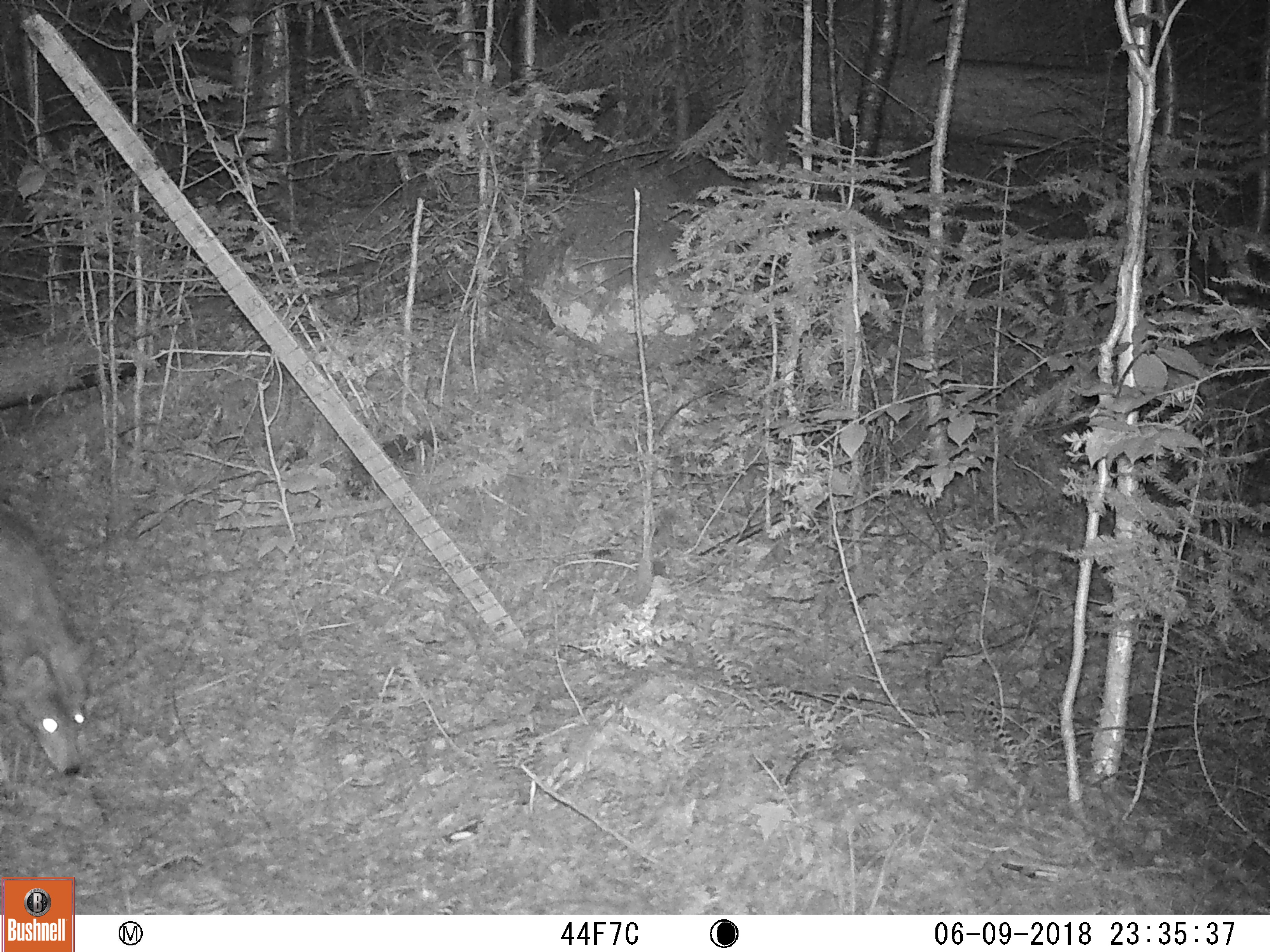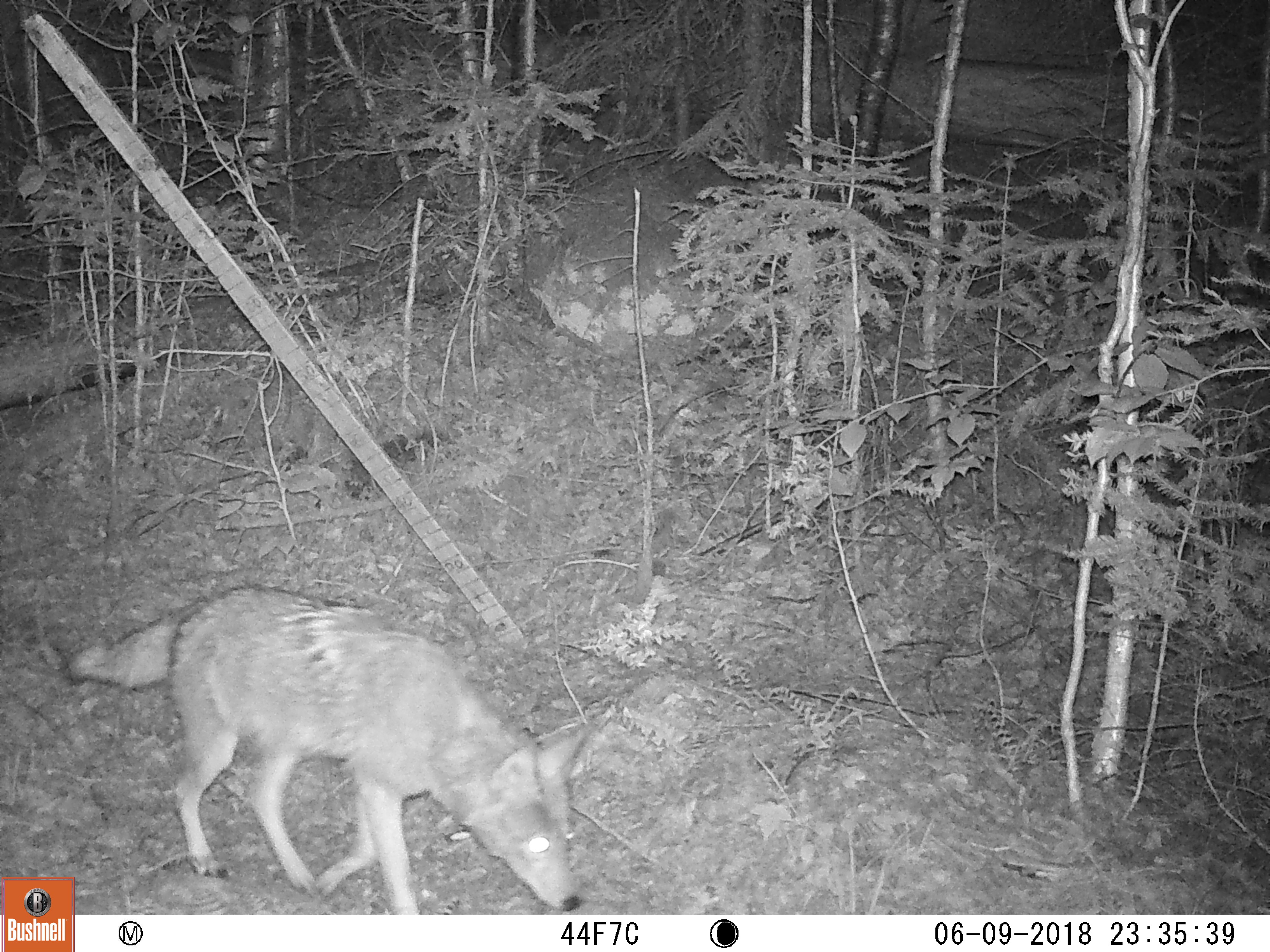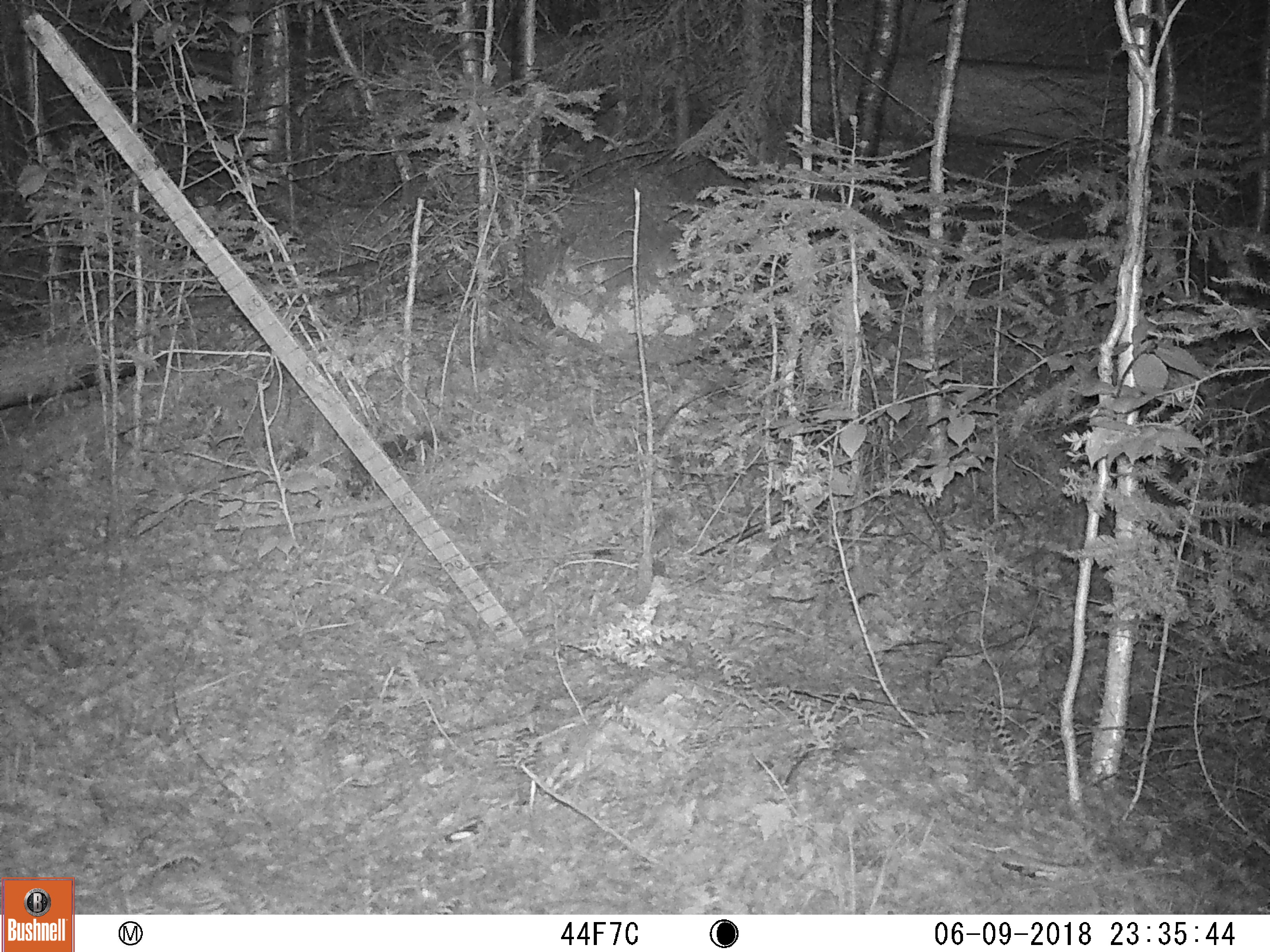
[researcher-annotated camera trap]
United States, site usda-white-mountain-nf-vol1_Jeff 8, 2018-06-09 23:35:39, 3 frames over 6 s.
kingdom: Animalia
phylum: Chordata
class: Mammalia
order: Carnivora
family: Canidae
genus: Canis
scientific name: Canis latrans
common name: coyote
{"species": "coyote (Canis latrans)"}